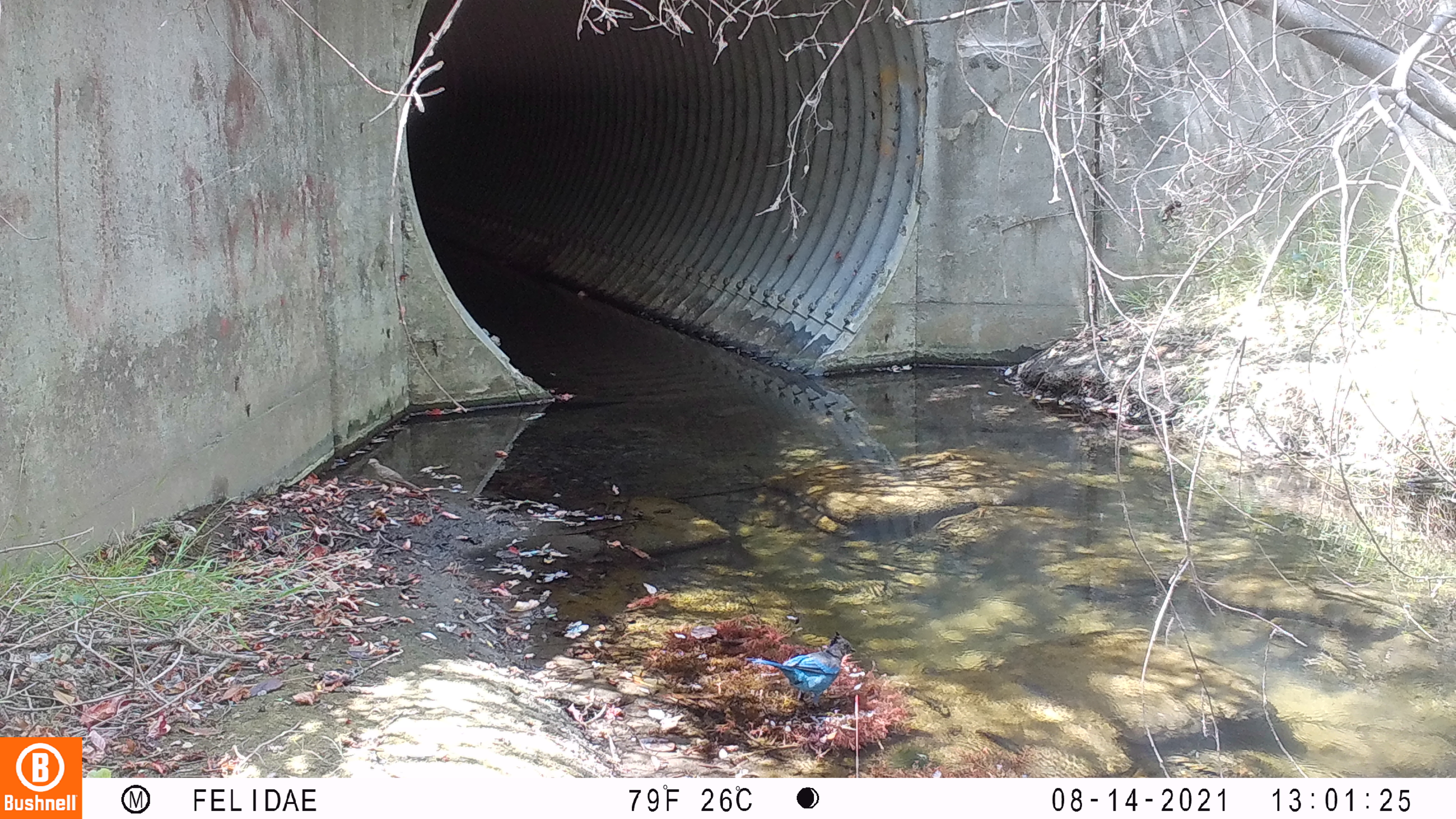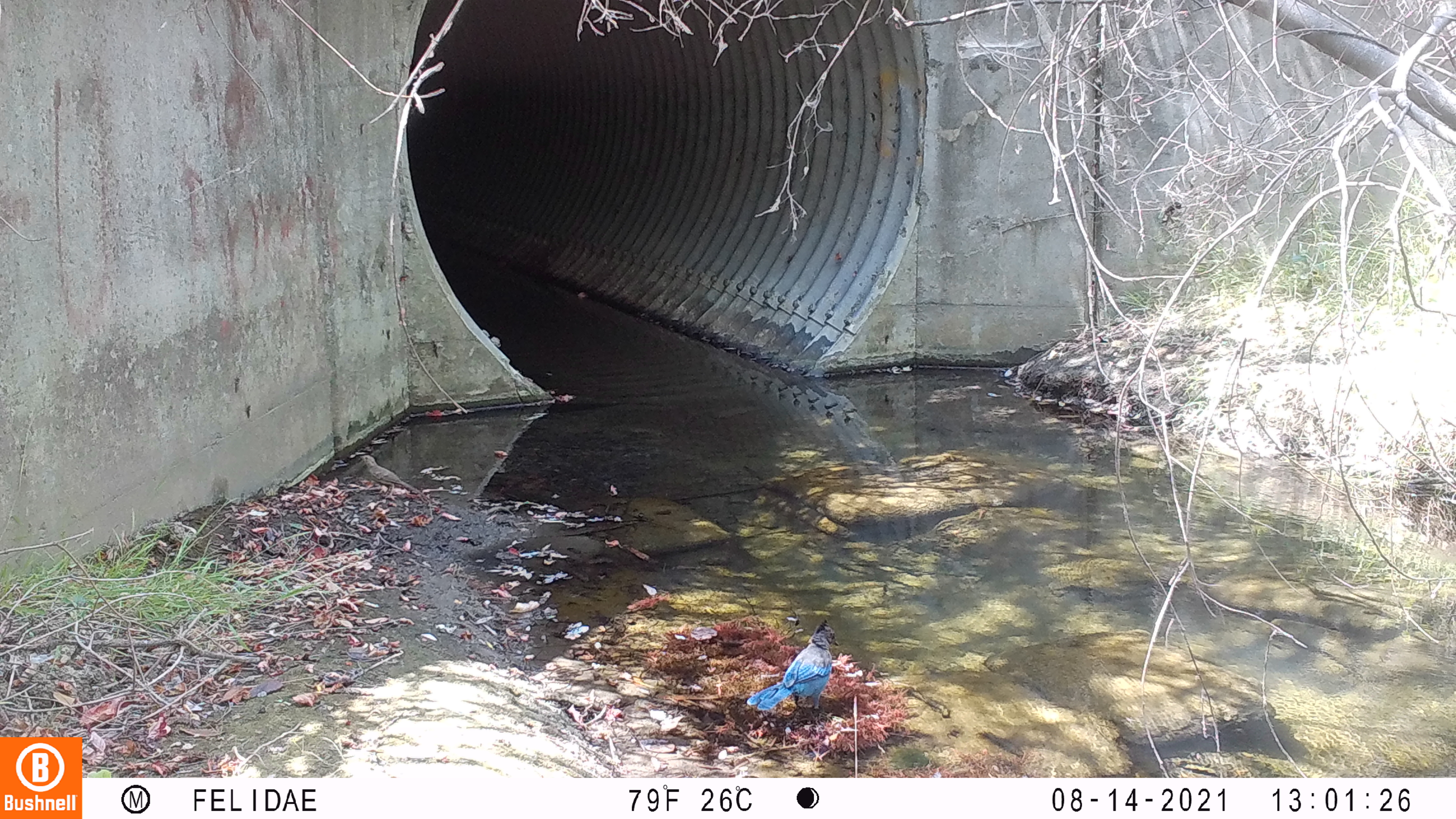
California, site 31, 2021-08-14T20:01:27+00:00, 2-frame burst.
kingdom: Animalia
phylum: Chordata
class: Aves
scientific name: Aves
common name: bird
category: unknown bird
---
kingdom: Animalia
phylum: Chordata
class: Aves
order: Passeriformes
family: Corvidae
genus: Cyanocitta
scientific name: Cyanocitta stelleri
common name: steller's jay